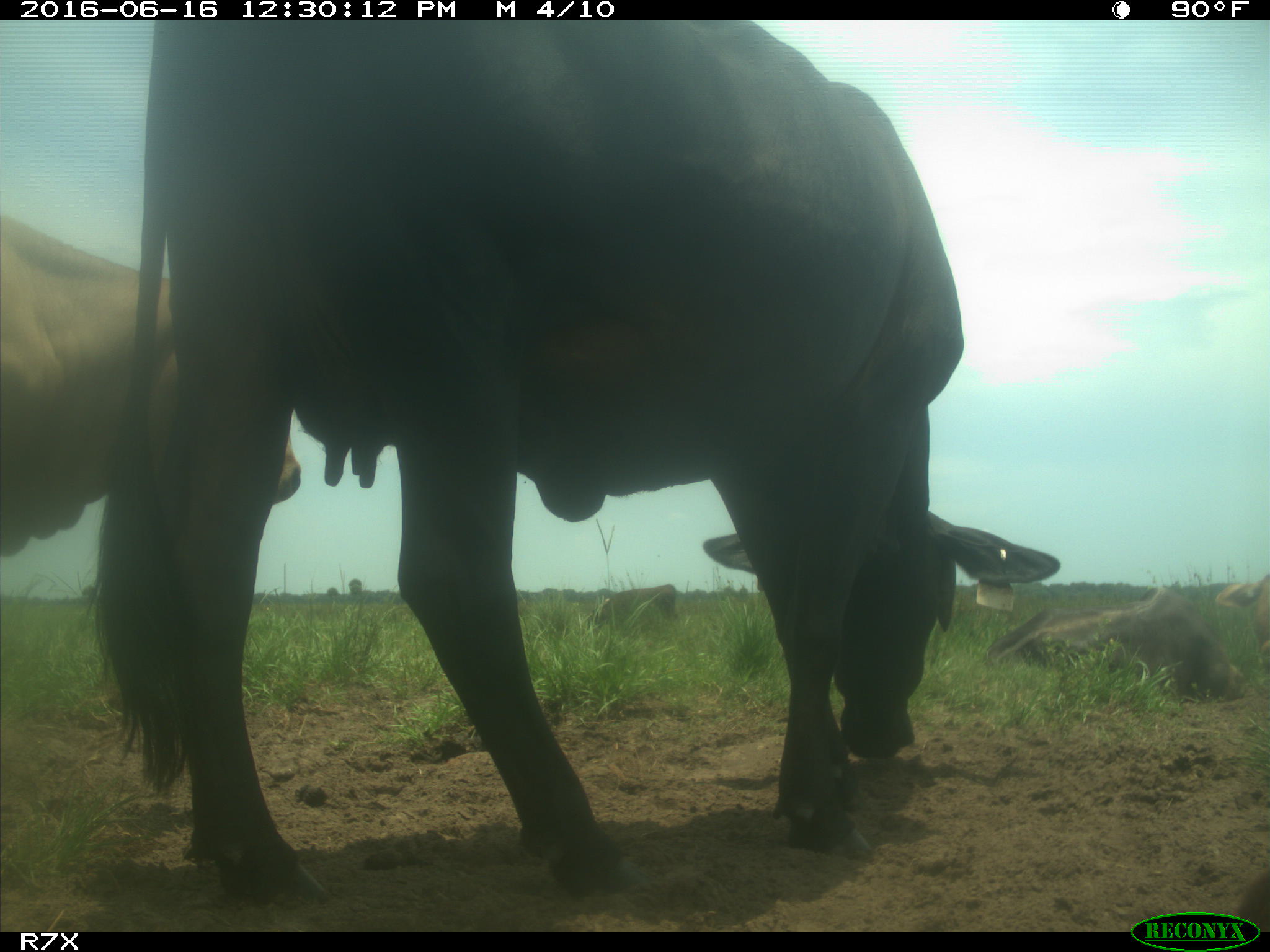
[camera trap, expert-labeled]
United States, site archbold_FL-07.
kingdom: Animalia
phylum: Chordata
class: Mammalia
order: Artiodactyla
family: Bovidae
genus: Bos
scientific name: Bos taurus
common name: domestic cow